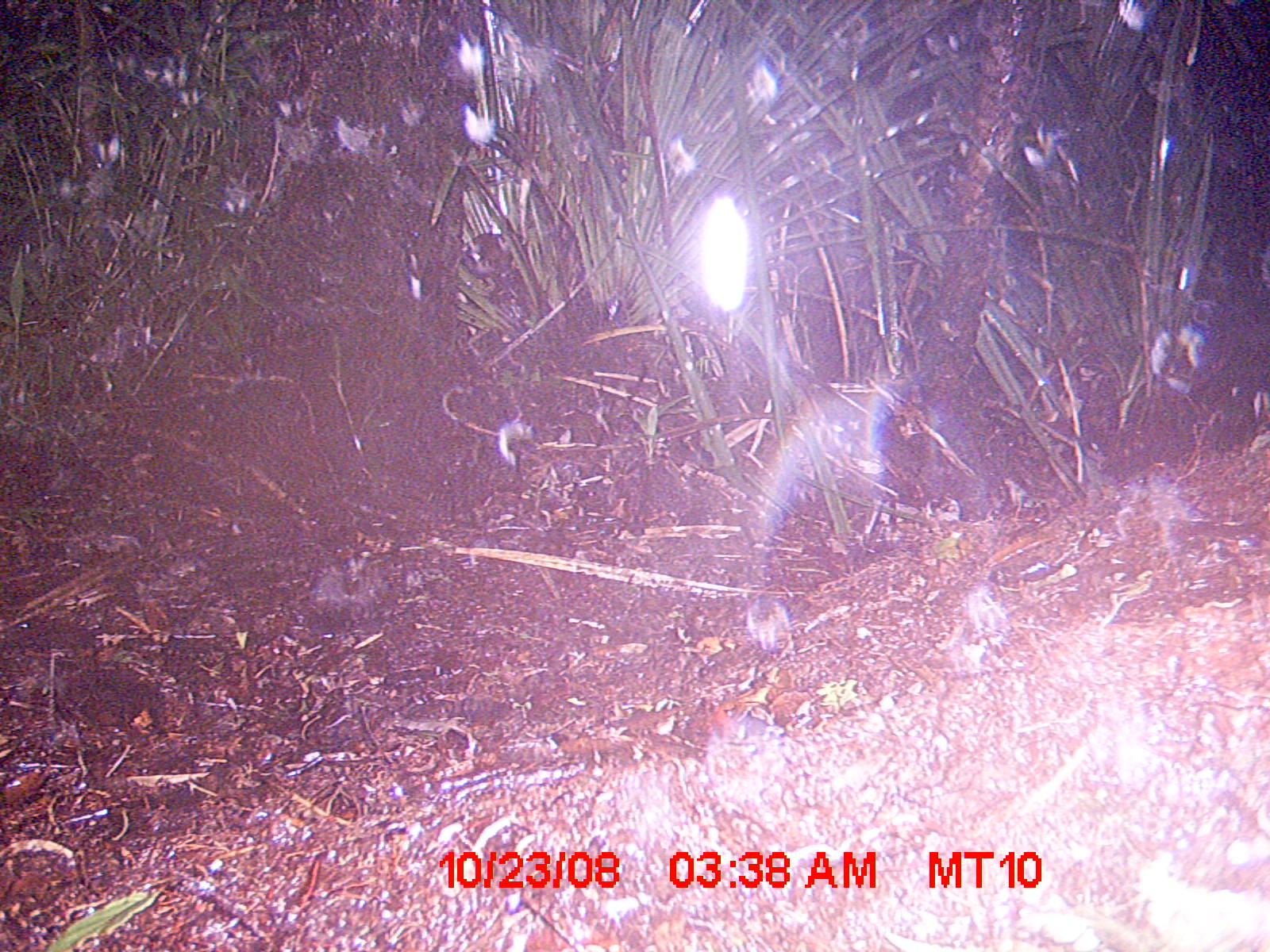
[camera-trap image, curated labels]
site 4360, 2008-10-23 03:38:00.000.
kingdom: Animalia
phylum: Chordata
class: Aves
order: Coraciiformes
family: Brachypteraciidae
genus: Brachypteracias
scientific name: Brachypteracias squamiger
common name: scaly ground-roller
Brachypteracias squamiger (scaly ground-roller), count 1.